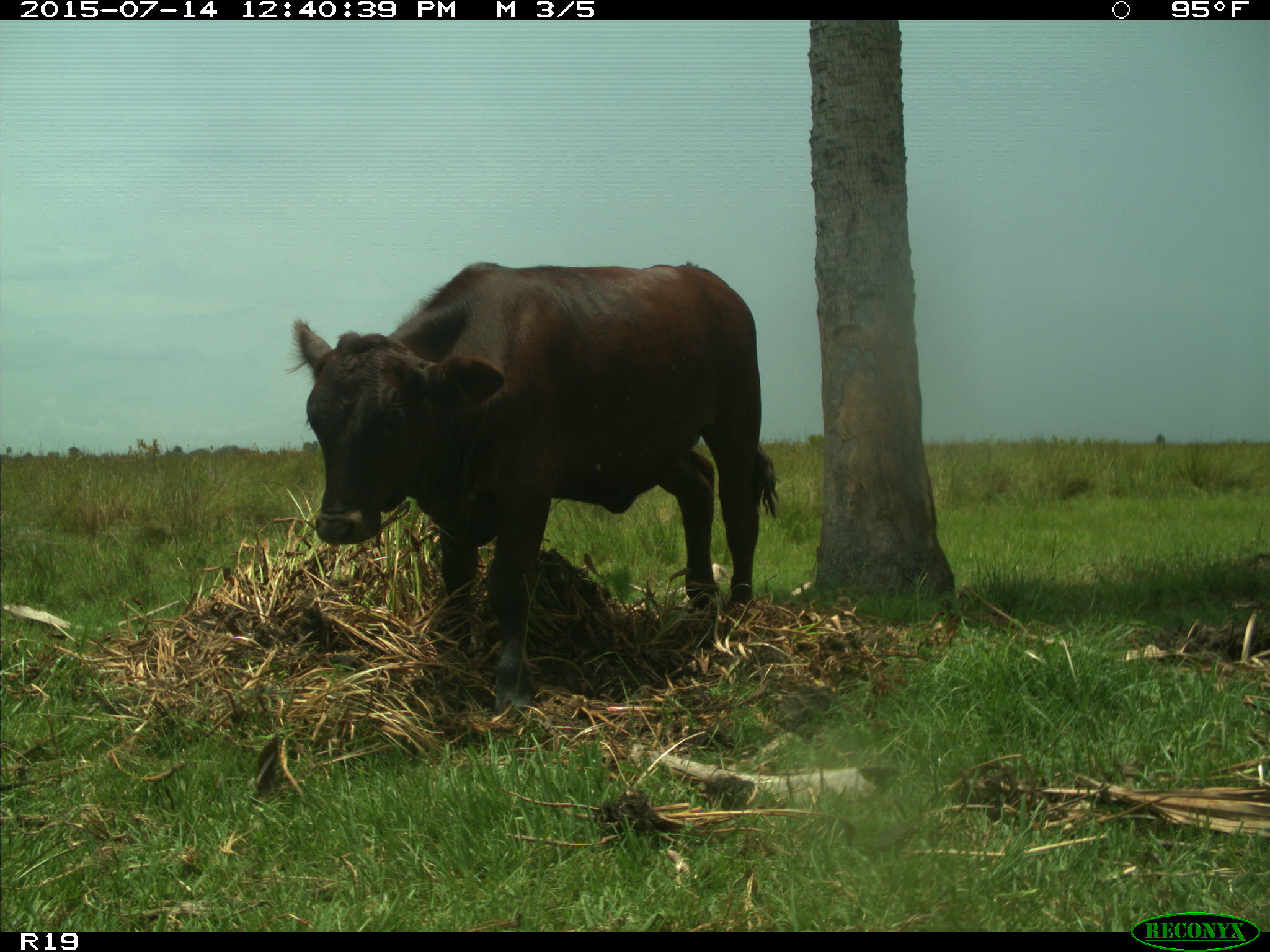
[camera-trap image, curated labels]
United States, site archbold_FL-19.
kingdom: Animalia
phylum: Chordata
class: Mammalia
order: Artiodactyla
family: Bovidae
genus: Bos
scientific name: Bos taurus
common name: domestic cow